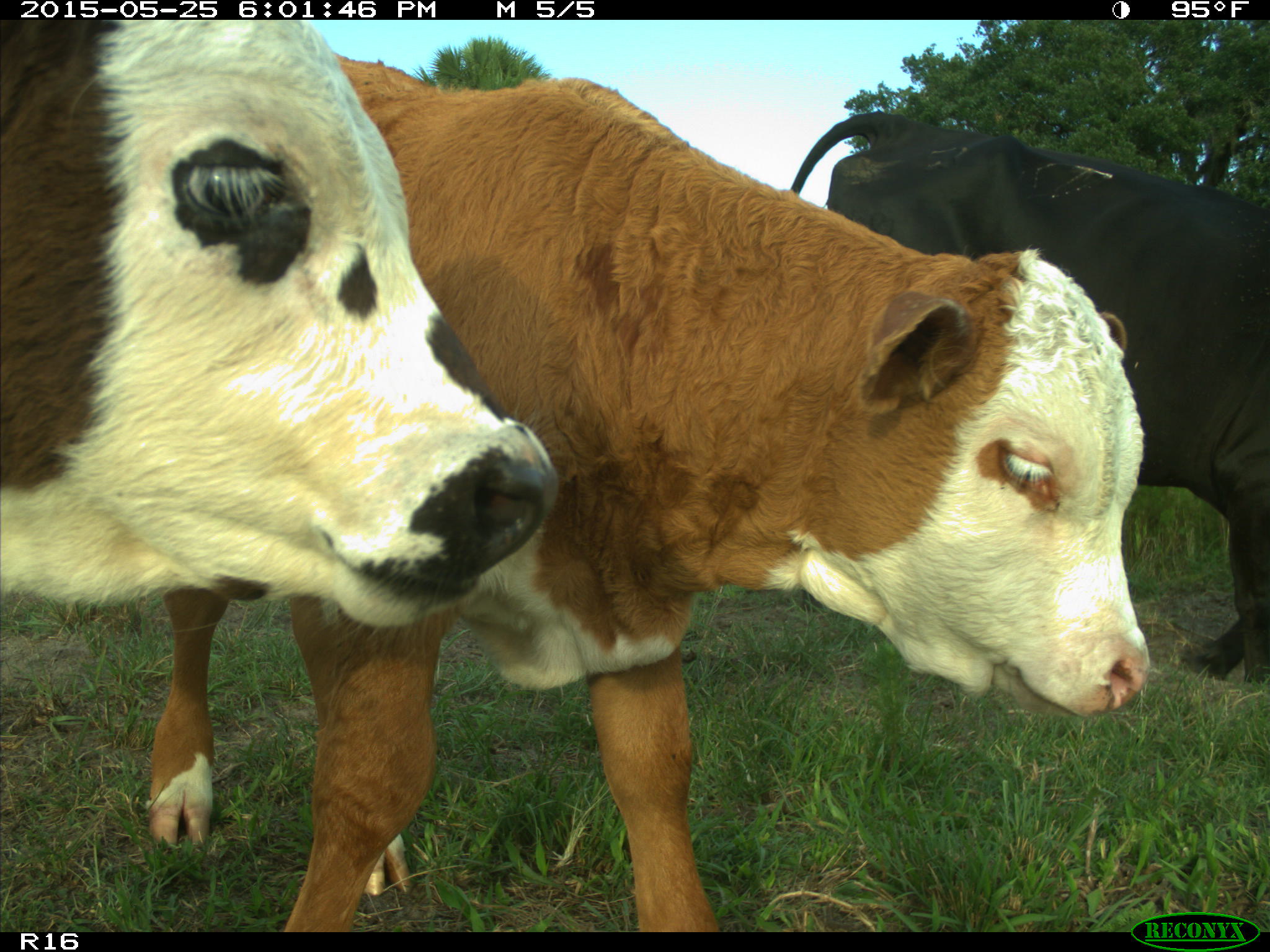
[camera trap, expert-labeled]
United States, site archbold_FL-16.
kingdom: Animalia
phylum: Chordata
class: Mammalia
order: Artiodactyla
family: Bovidae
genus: Bos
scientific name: Bos taurus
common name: domestic cow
Bos taurus (domestic cow).